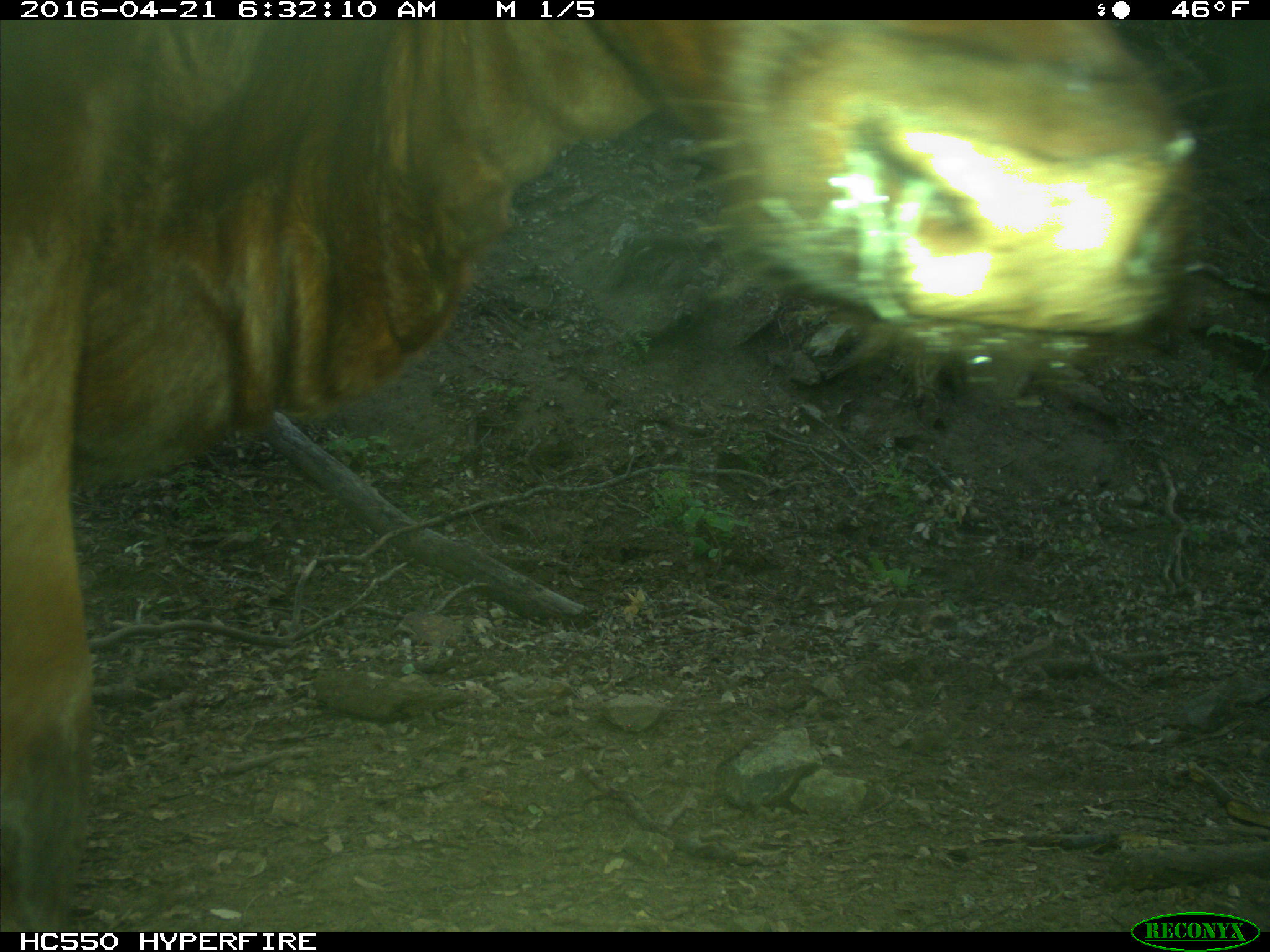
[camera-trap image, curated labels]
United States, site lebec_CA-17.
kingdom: Animalia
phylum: Chordata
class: Mammalia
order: Artiodactyla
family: Bovidae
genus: Bos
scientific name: Bos taurus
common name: domestic cow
Bos taurus (domestic cow).